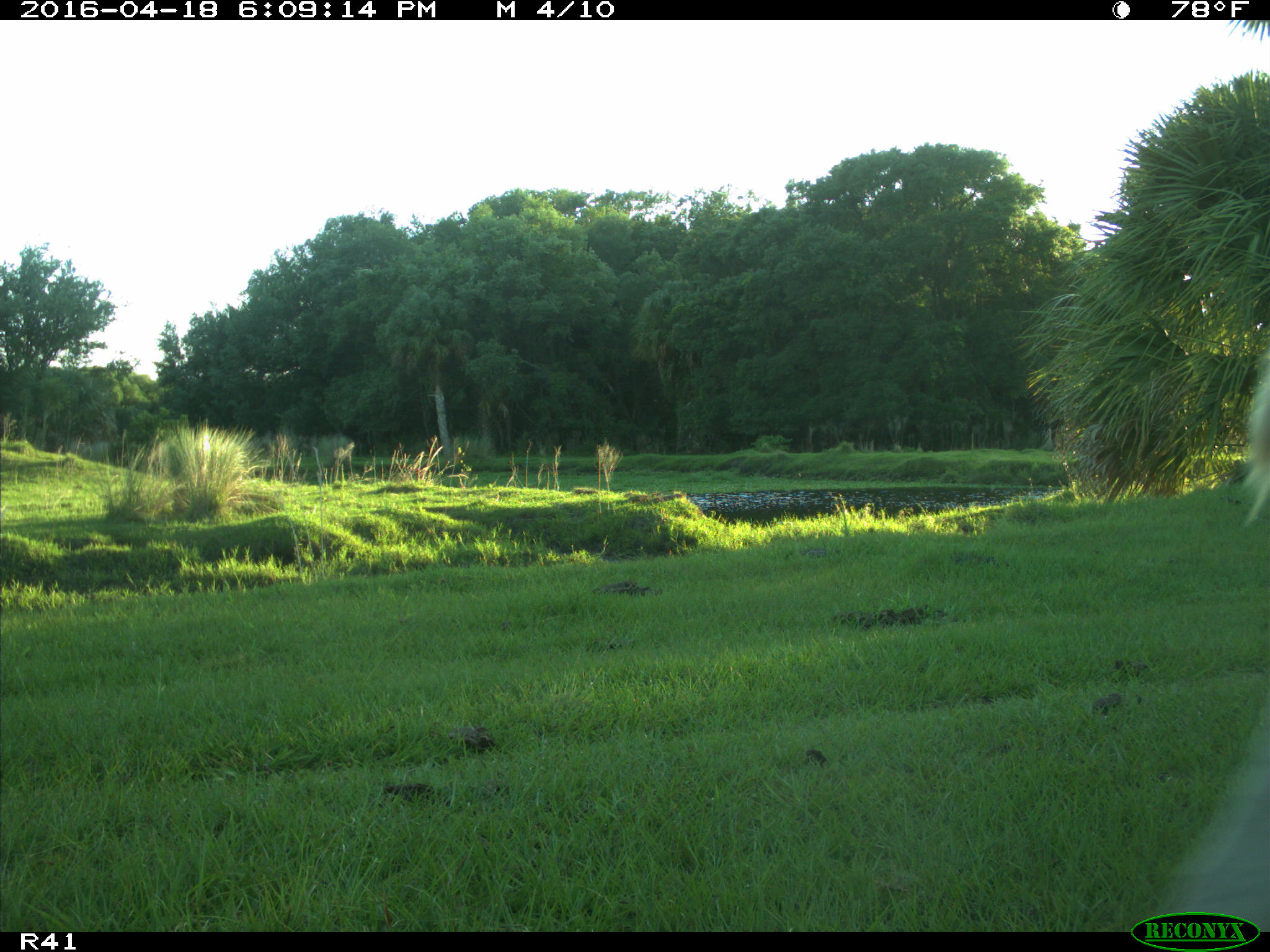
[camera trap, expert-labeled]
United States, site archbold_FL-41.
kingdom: Animalia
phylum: Chordata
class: Mammalia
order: Artiodactyla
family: Bovidae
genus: Bos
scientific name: Bos taurus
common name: domestic cow